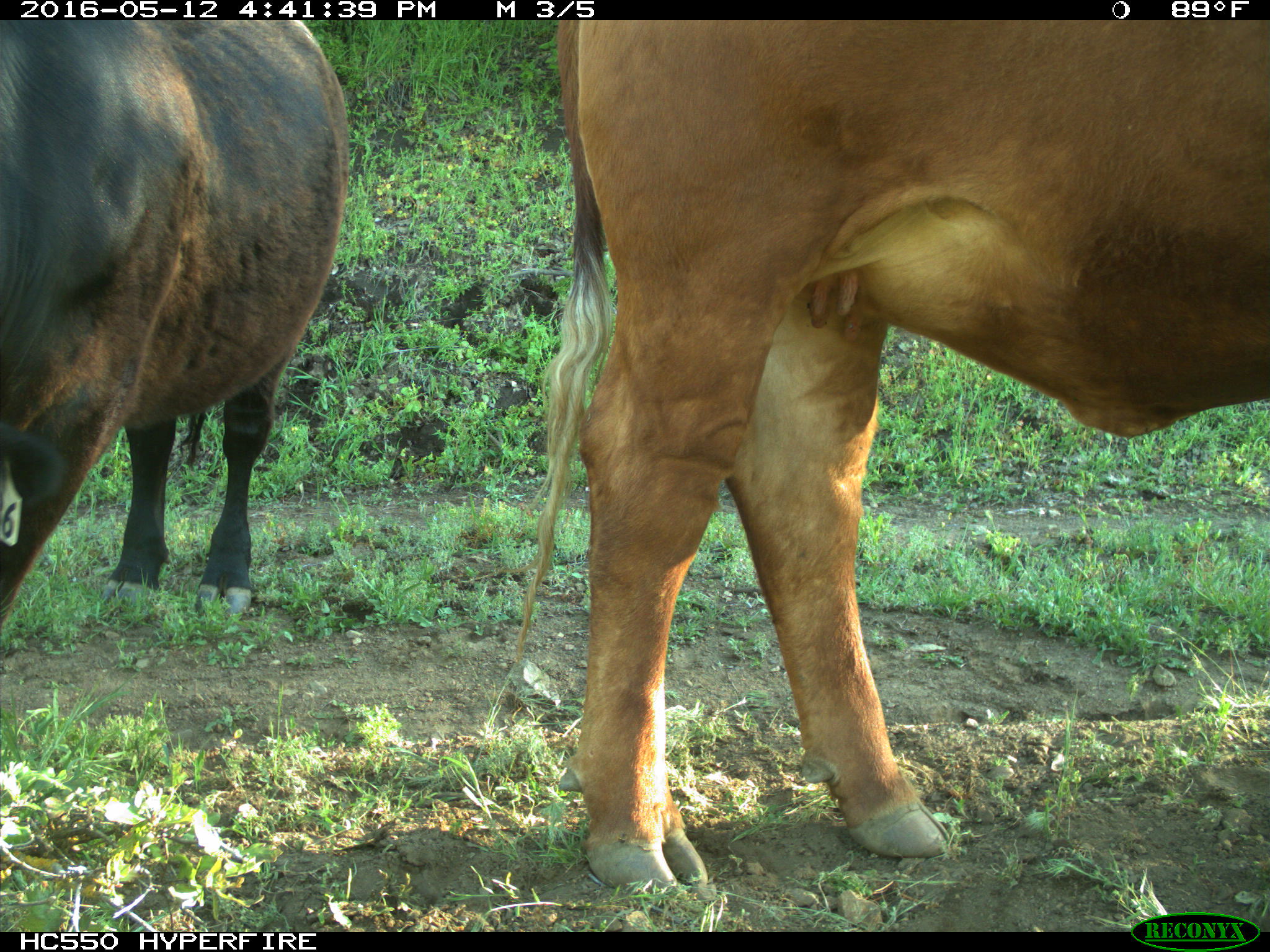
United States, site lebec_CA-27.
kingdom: Animalia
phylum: Chordata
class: Mammalia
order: Artiodactyla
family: Bovidae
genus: Bos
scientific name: Bos taurus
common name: domestic cow